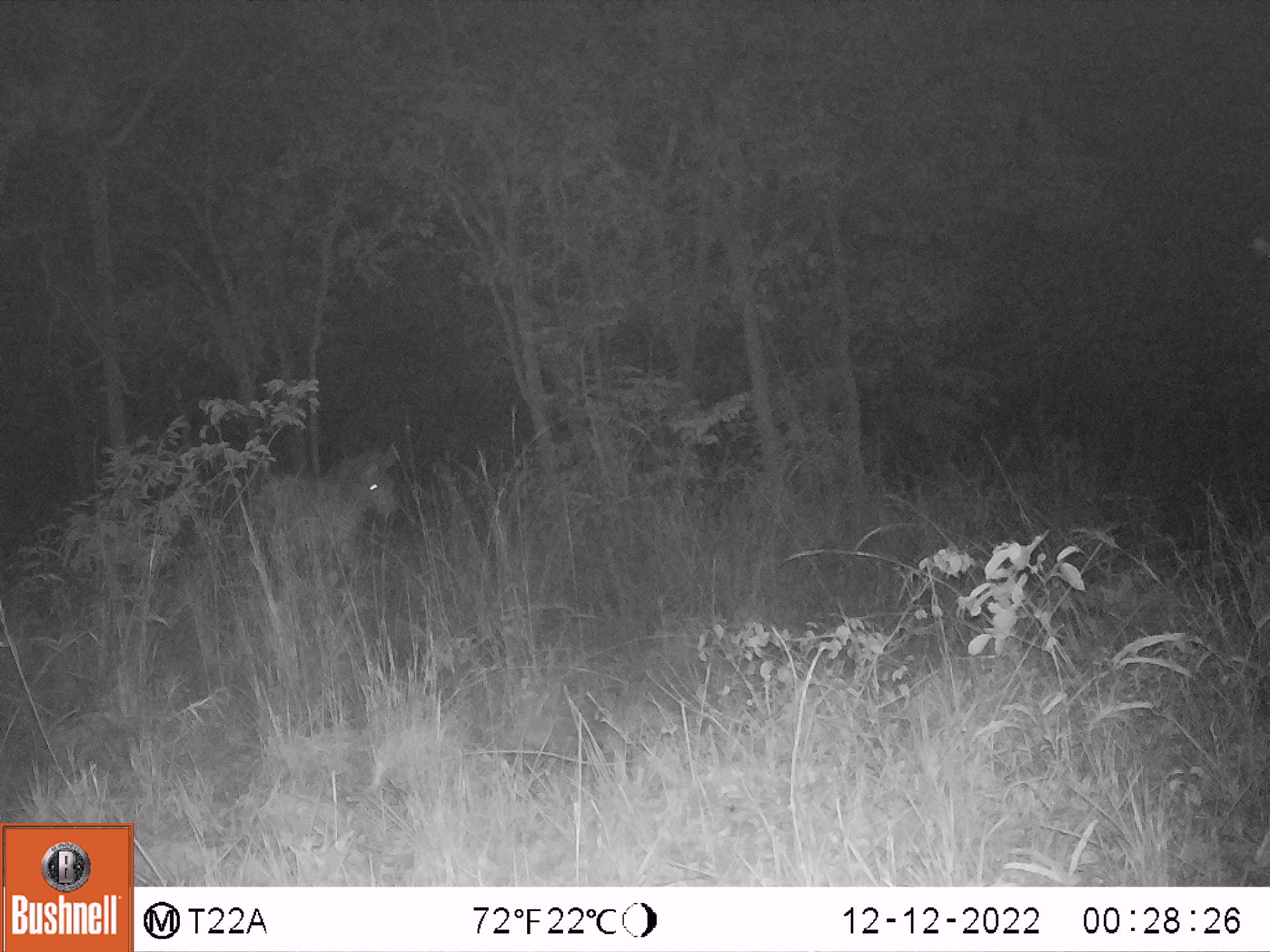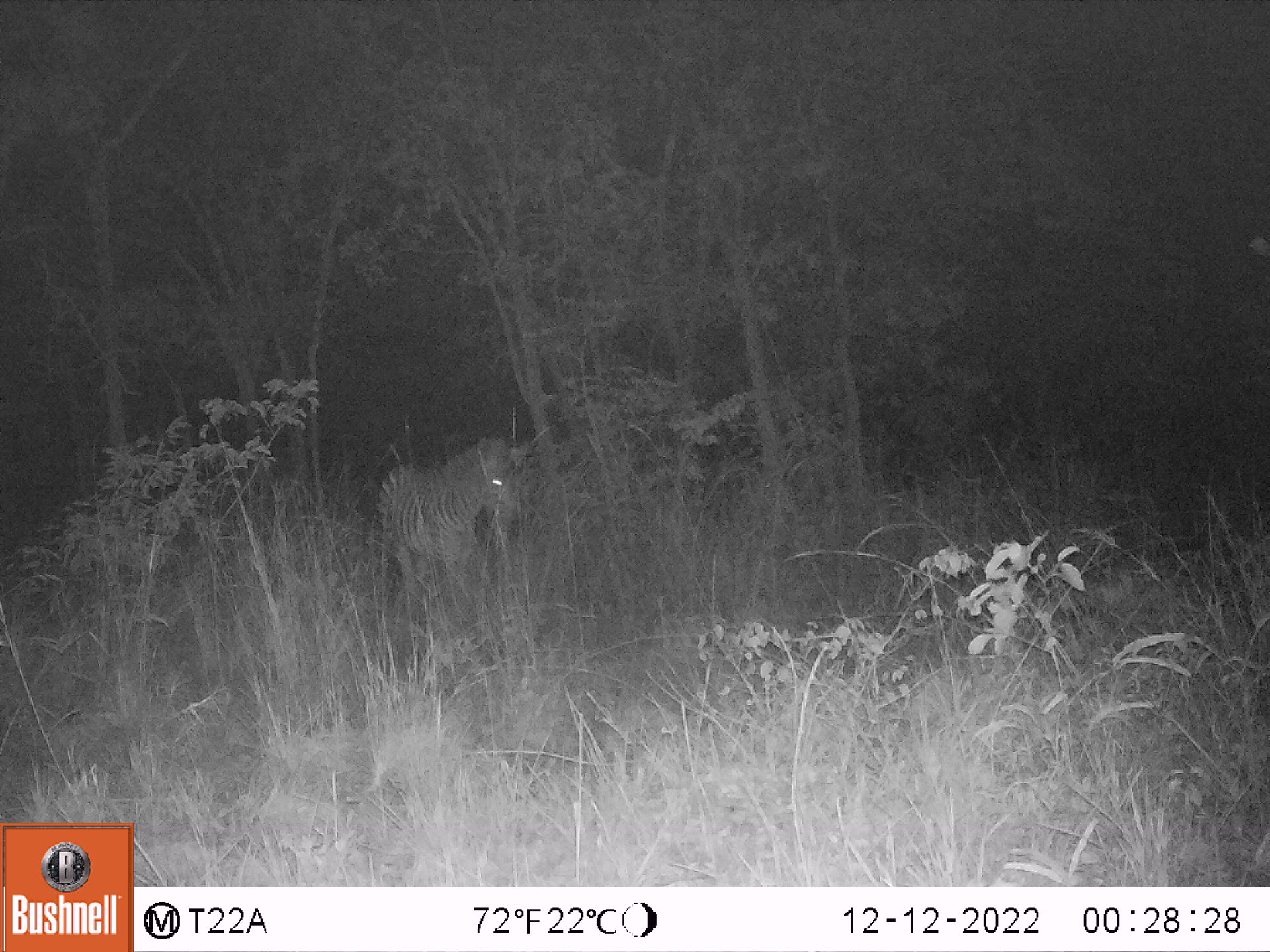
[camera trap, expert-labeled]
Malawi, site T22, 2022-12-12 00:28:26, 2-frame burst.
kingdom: Animalia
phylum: Chordata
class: Mammalia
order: Perissodactyla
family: Equidae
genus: Equus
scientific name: Equus quagga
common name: plains zebra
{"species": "plains zebra (Equus quagga)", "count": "1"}